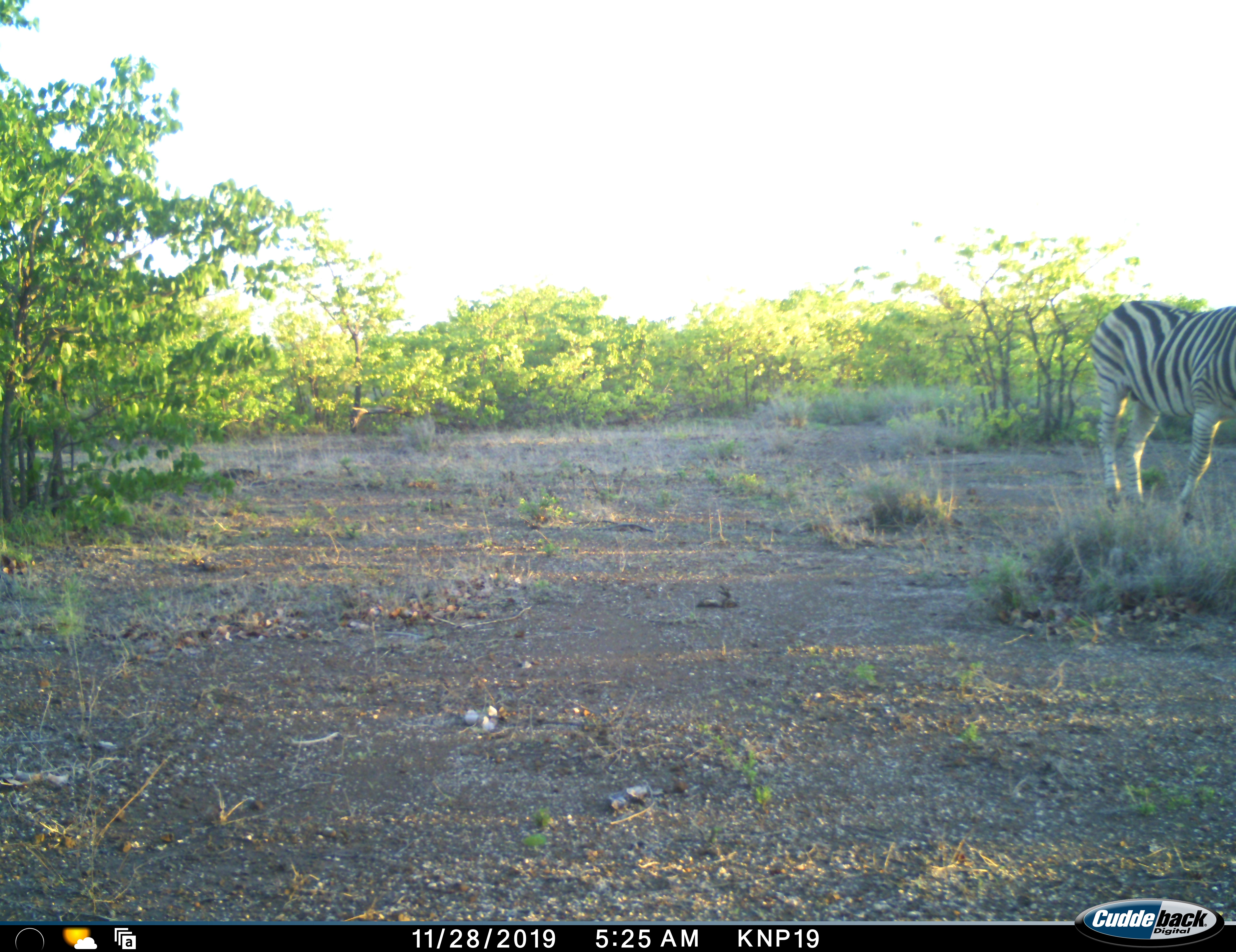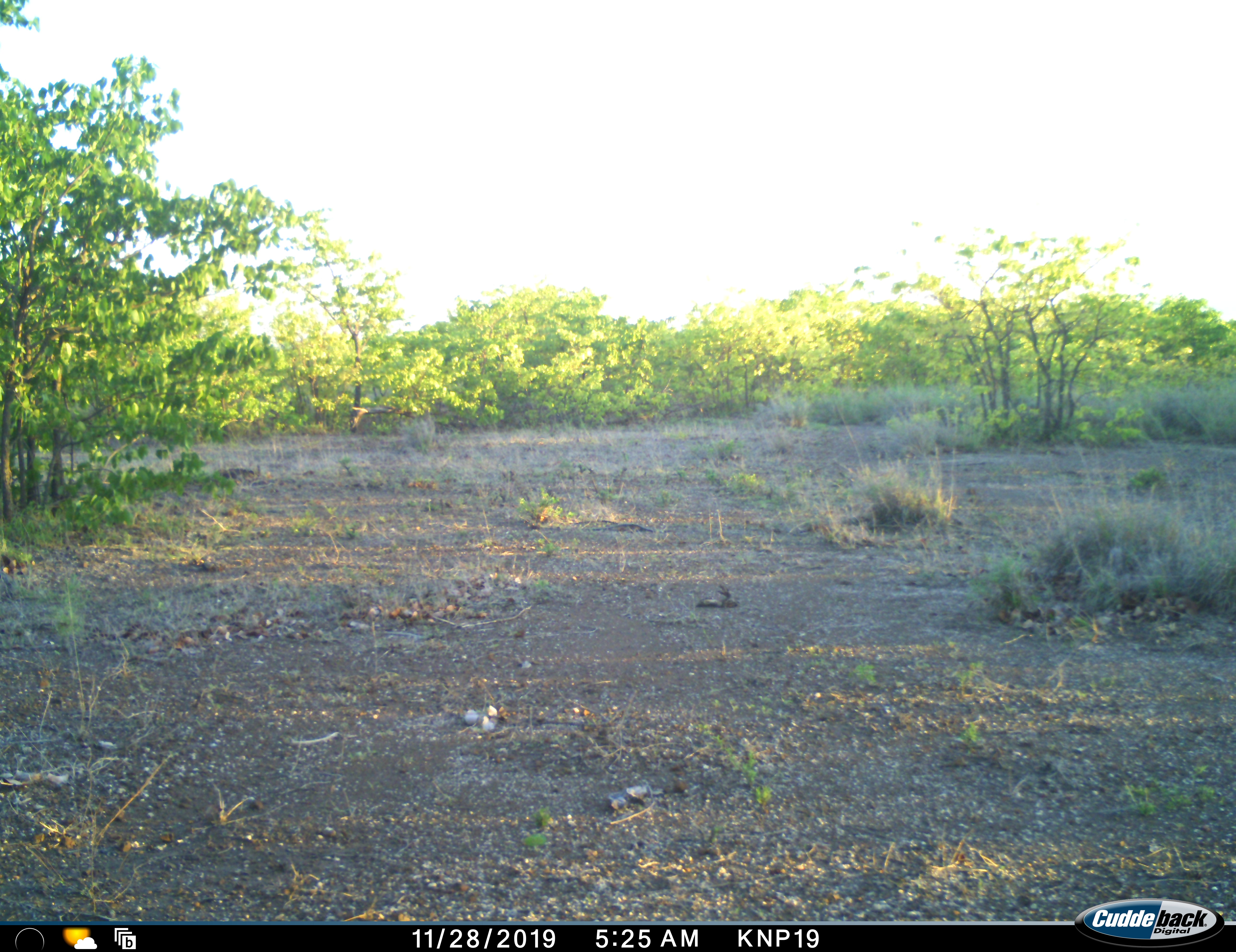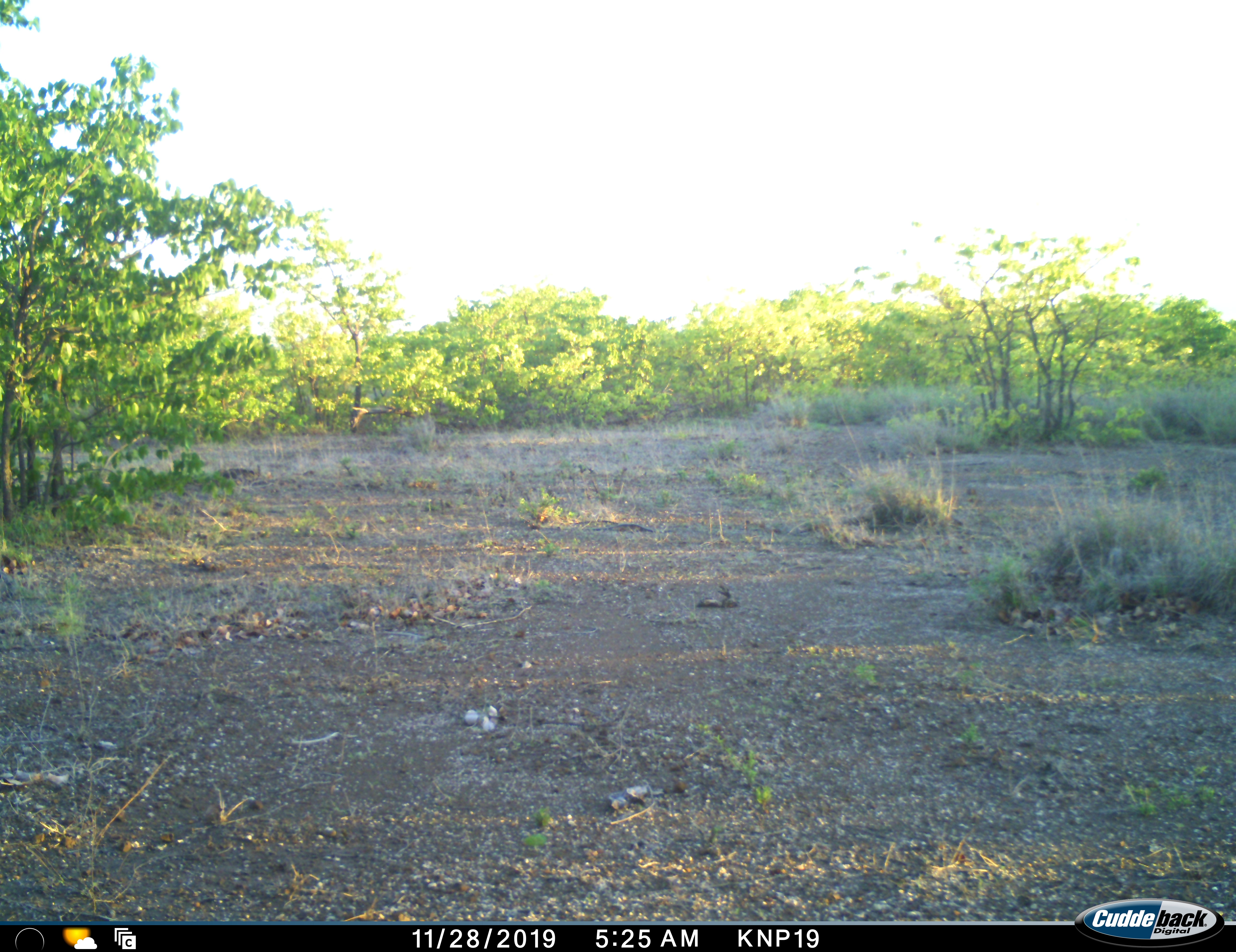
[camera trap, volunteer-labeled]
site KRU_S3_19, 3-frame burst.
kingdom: Animalia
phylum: Chordata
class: Mammalia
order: Perissodactyla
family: Equidae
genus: Equus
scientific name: Equus quagga burchellii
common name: burchell's zebra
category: zebraburchells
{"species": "zebraburchells (burchell's zebra) (Equus quagga burchellii)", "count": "1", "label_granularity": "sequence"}